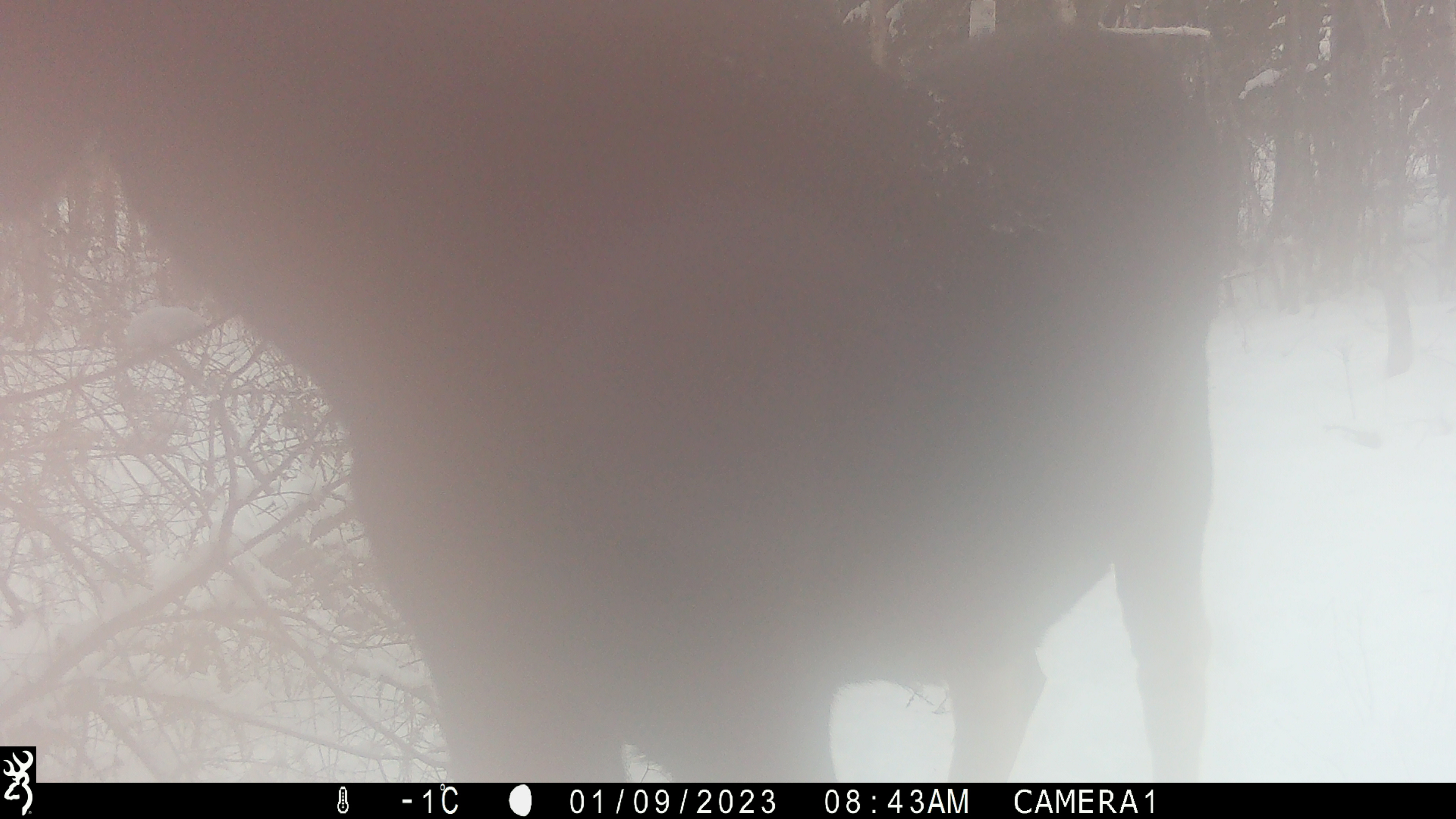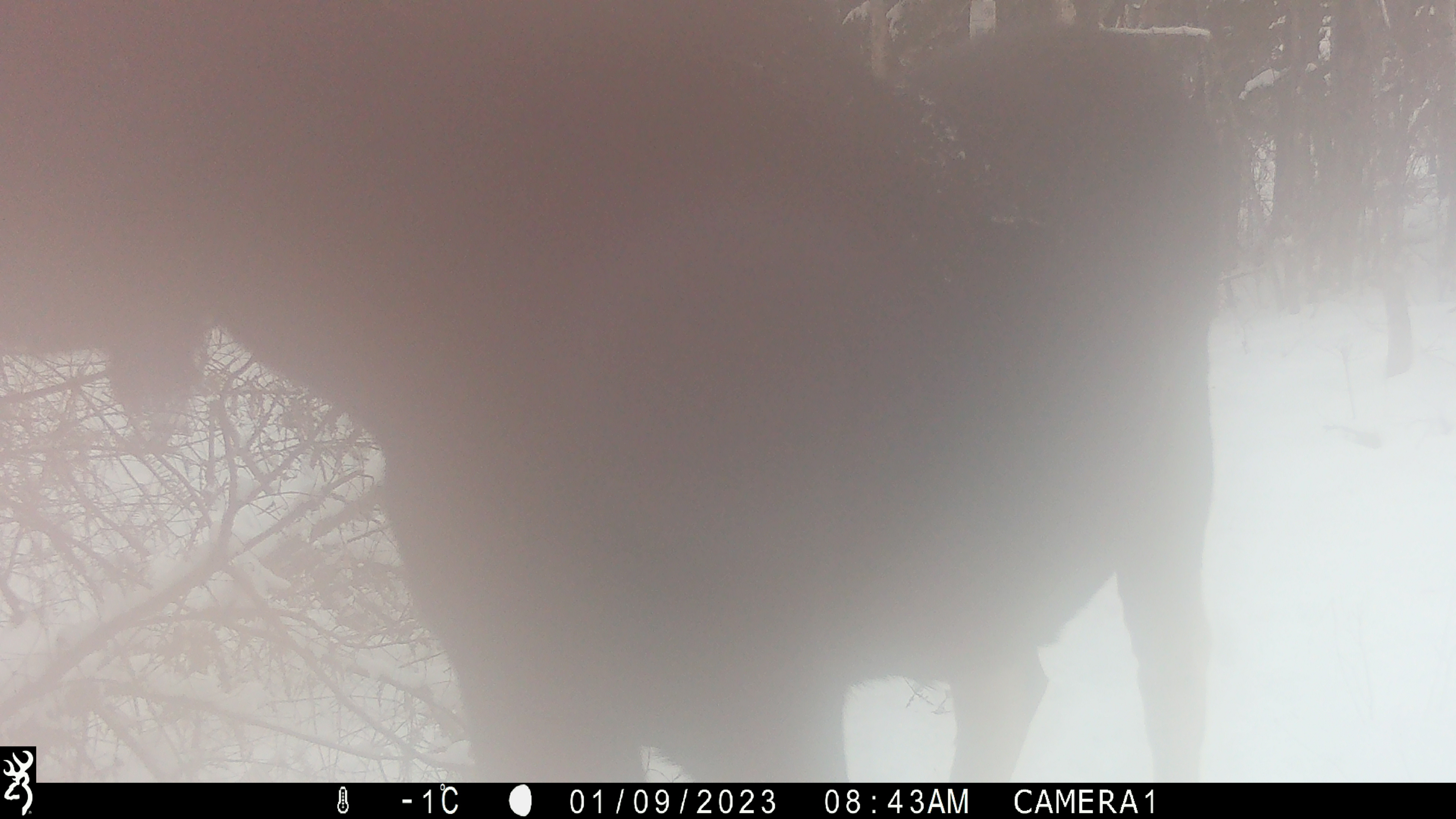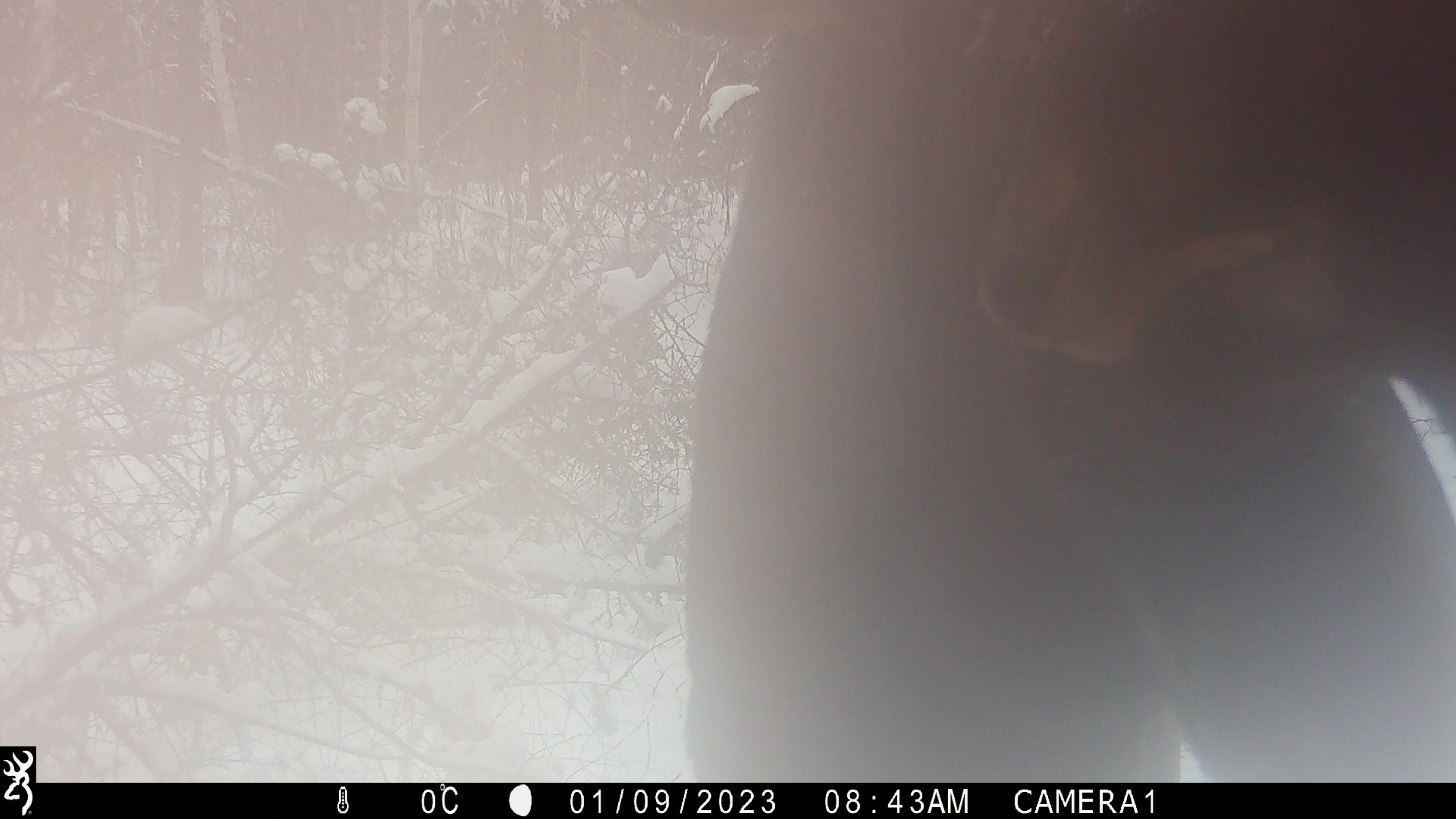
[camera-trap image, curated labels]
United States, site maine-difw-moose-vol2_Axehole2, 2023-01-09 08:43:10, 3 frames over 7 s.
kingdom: Animalia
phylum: Chordata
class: Mammalia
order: Artiodactyla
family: Cervidae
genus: Alces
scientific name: Alces alces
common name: moose